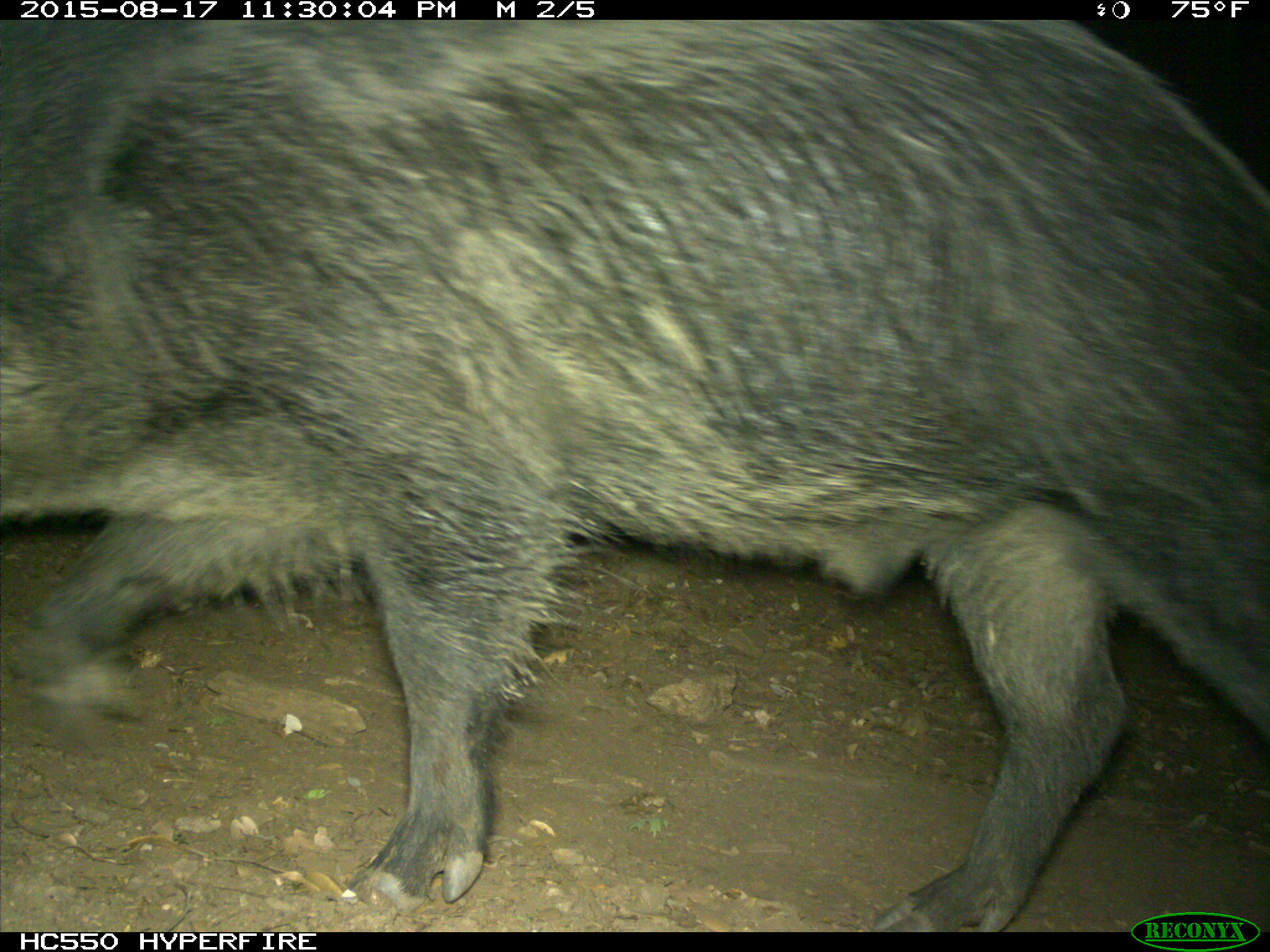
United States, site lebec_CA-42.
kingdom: Animalia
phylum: Chordata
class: Mammalia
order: Artiodactyla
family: Suidae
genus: Sus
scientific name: Sus scrofa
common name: wild boar